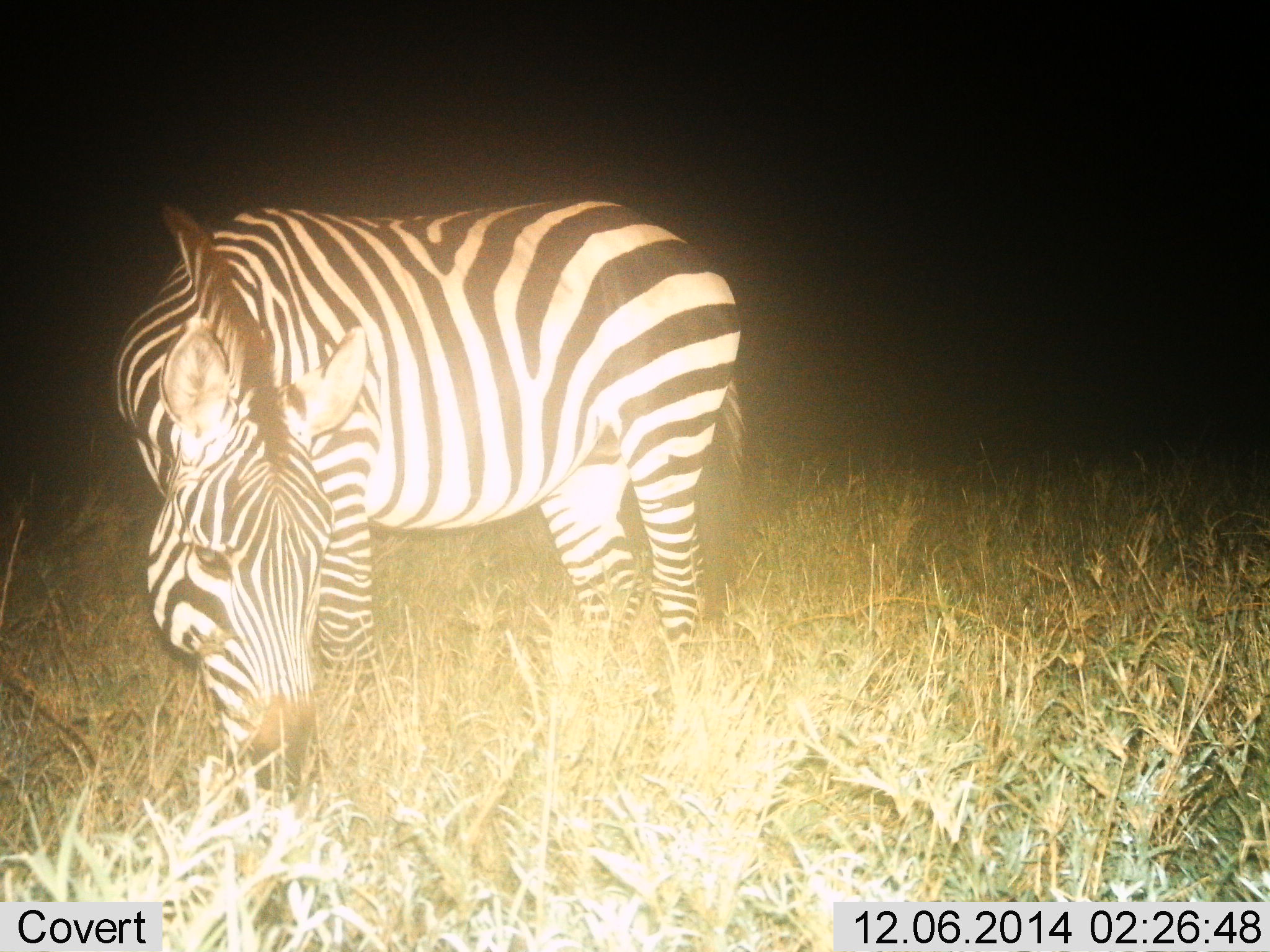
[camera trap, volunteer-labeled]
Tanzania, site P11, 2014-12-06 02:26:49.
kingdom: Animalia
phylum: Chordata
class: Mammalia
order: Perissodactyla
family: Equidae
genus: Equus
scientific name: Equus quagga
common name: plains zebra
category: zebra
Zebra (plains zebra) (Equus quagga), count 1. Behavior (volunteer vote fractions): standing 20%, resting 0%, moving 0%, interacting 0%. Young present (vote fraction): 0%. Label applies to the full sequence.